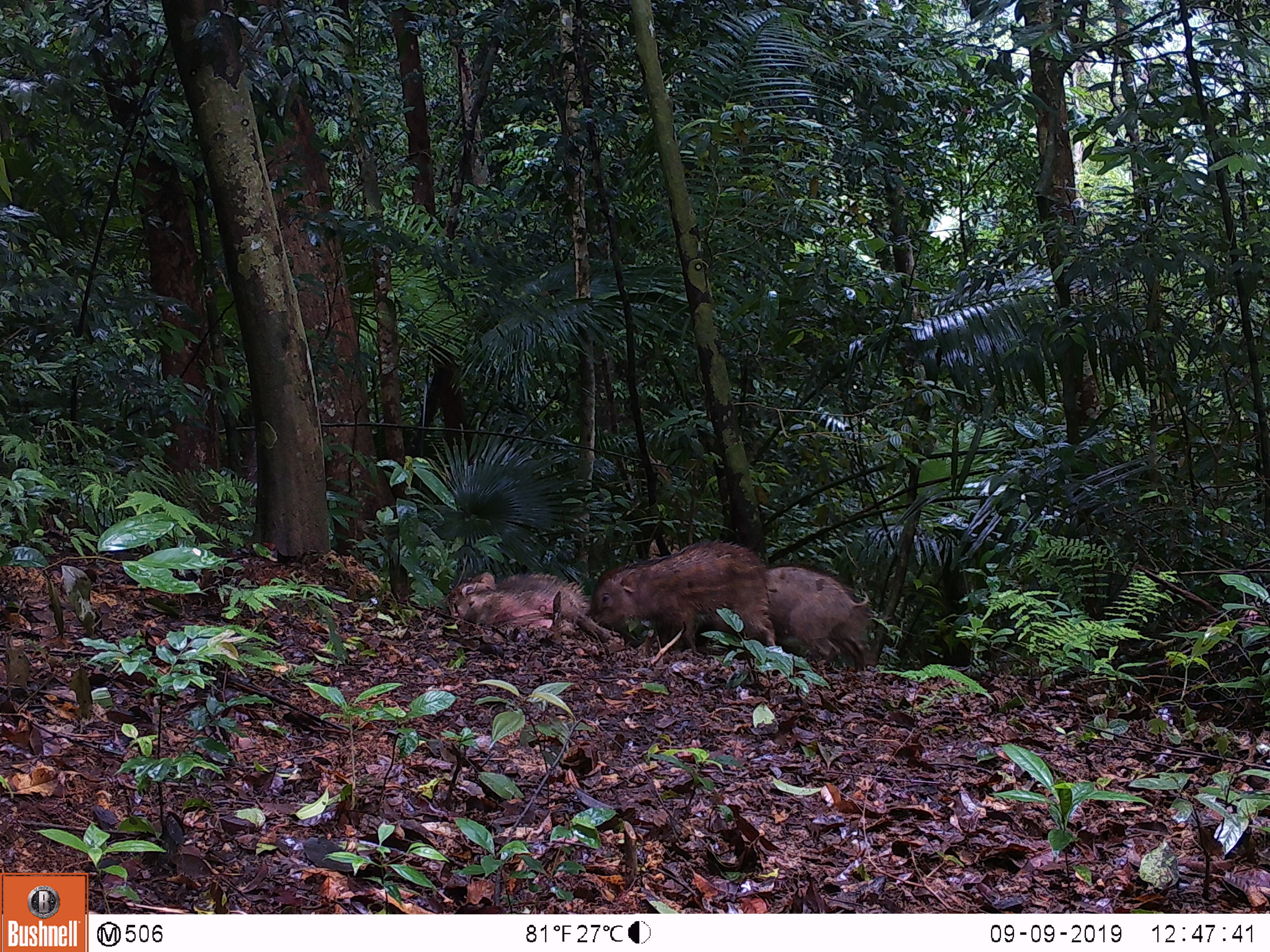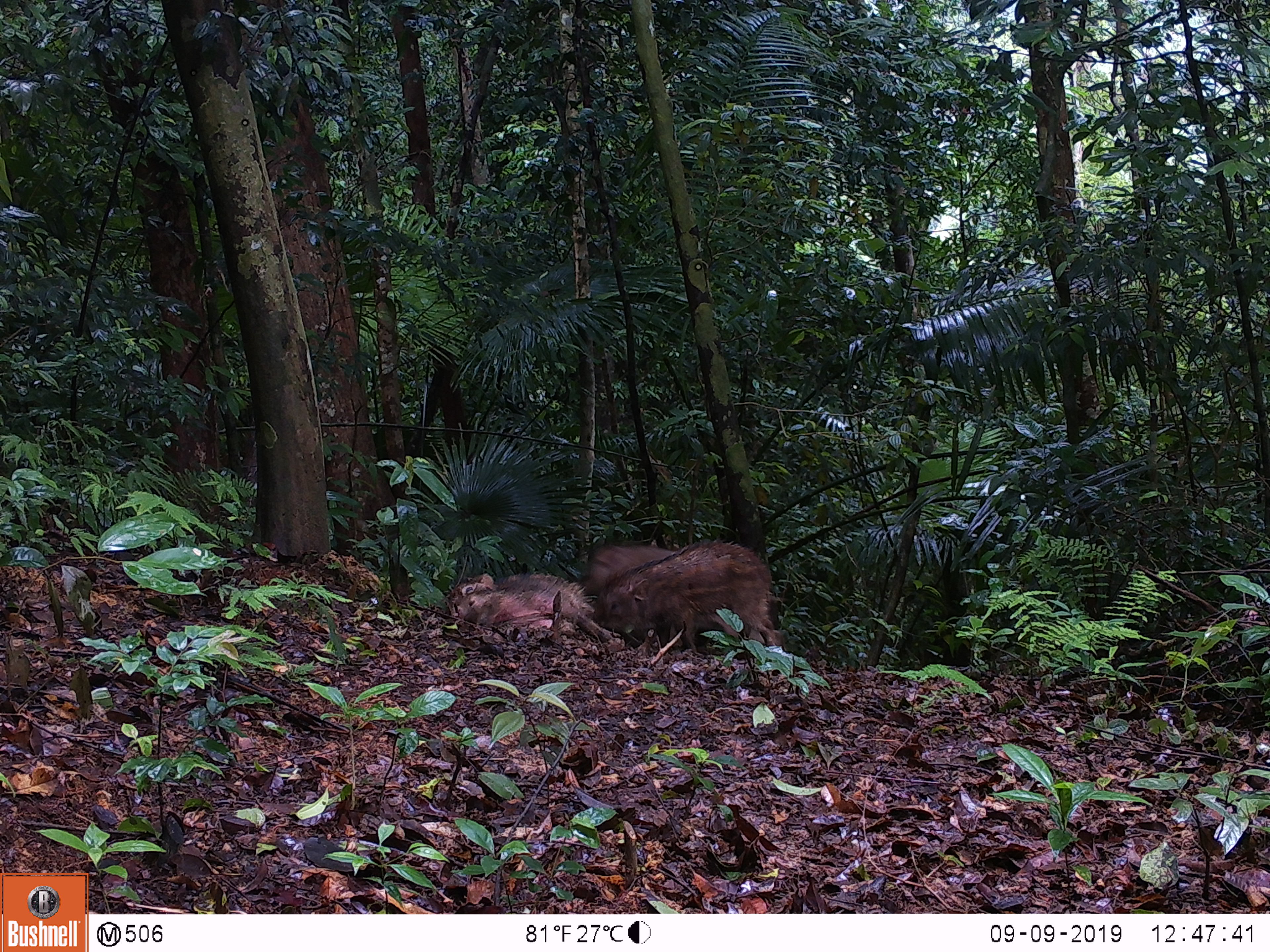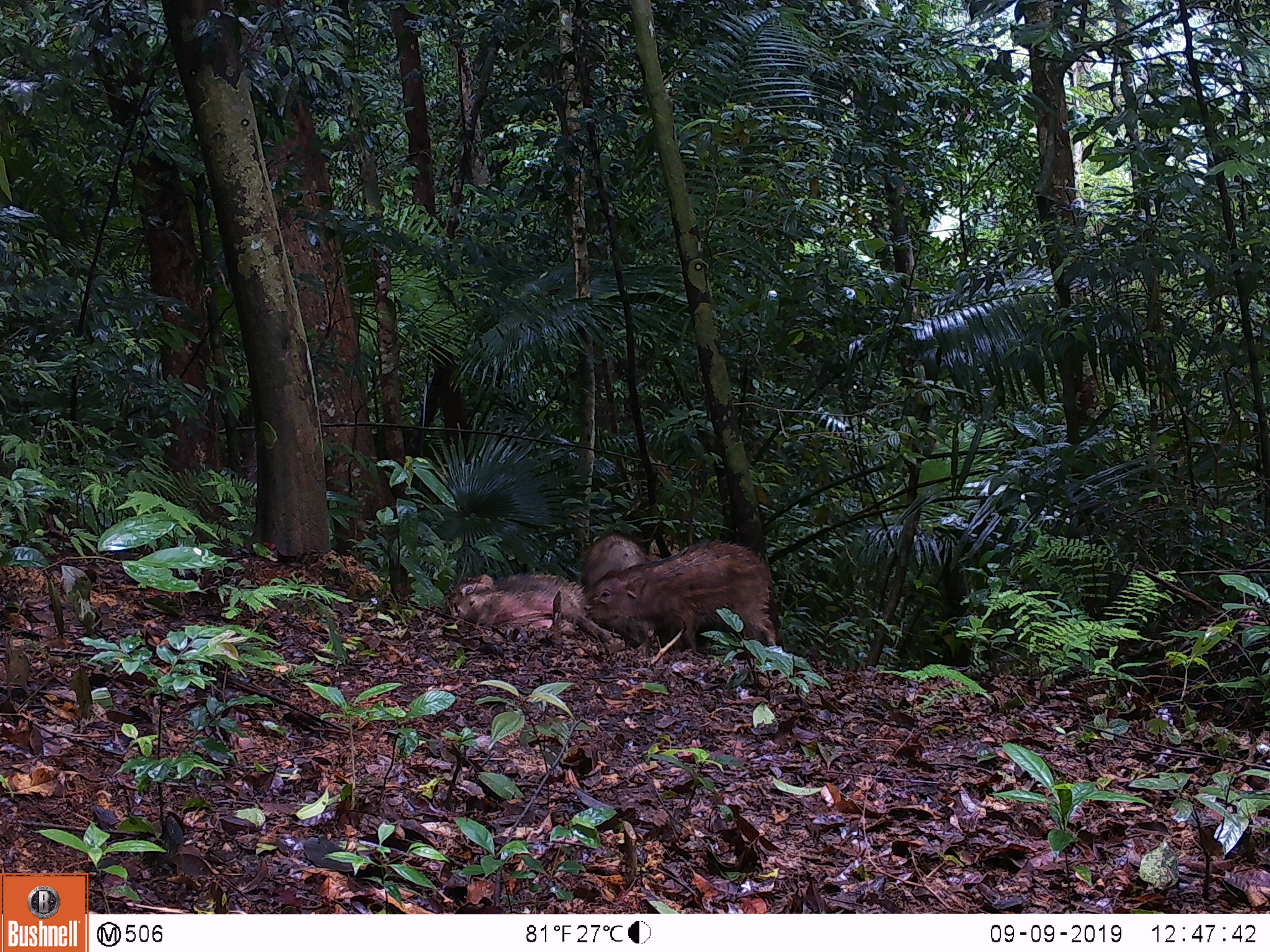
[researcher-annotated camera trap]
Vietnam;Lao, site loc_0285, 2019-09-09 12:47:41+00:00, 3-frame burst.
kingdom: Animalia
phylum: Chordata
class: Mammalia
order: Artiodactyla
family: Suidae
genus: Sus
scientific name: Sus scrofa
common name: eurasian wild pig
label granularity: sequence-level